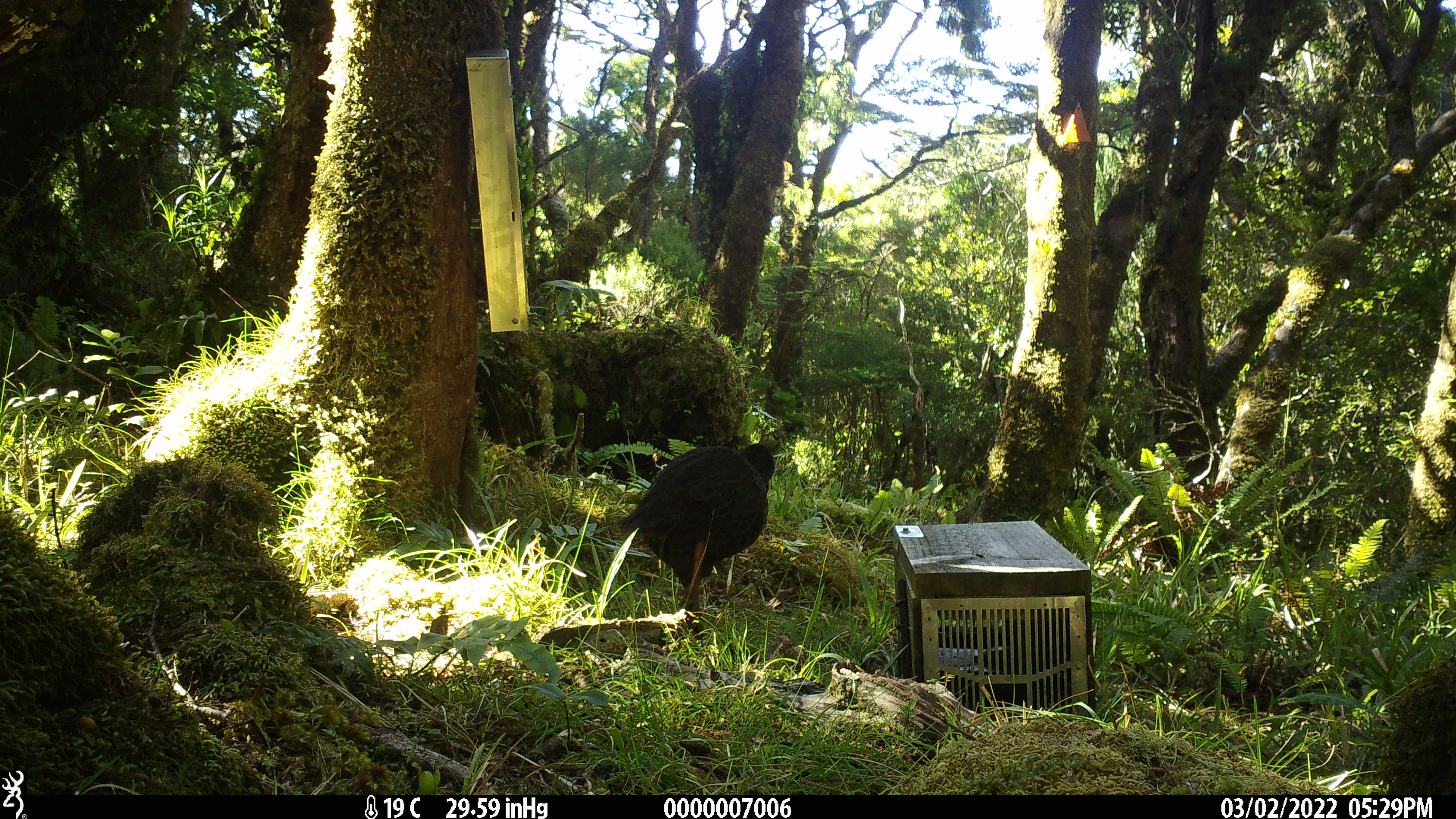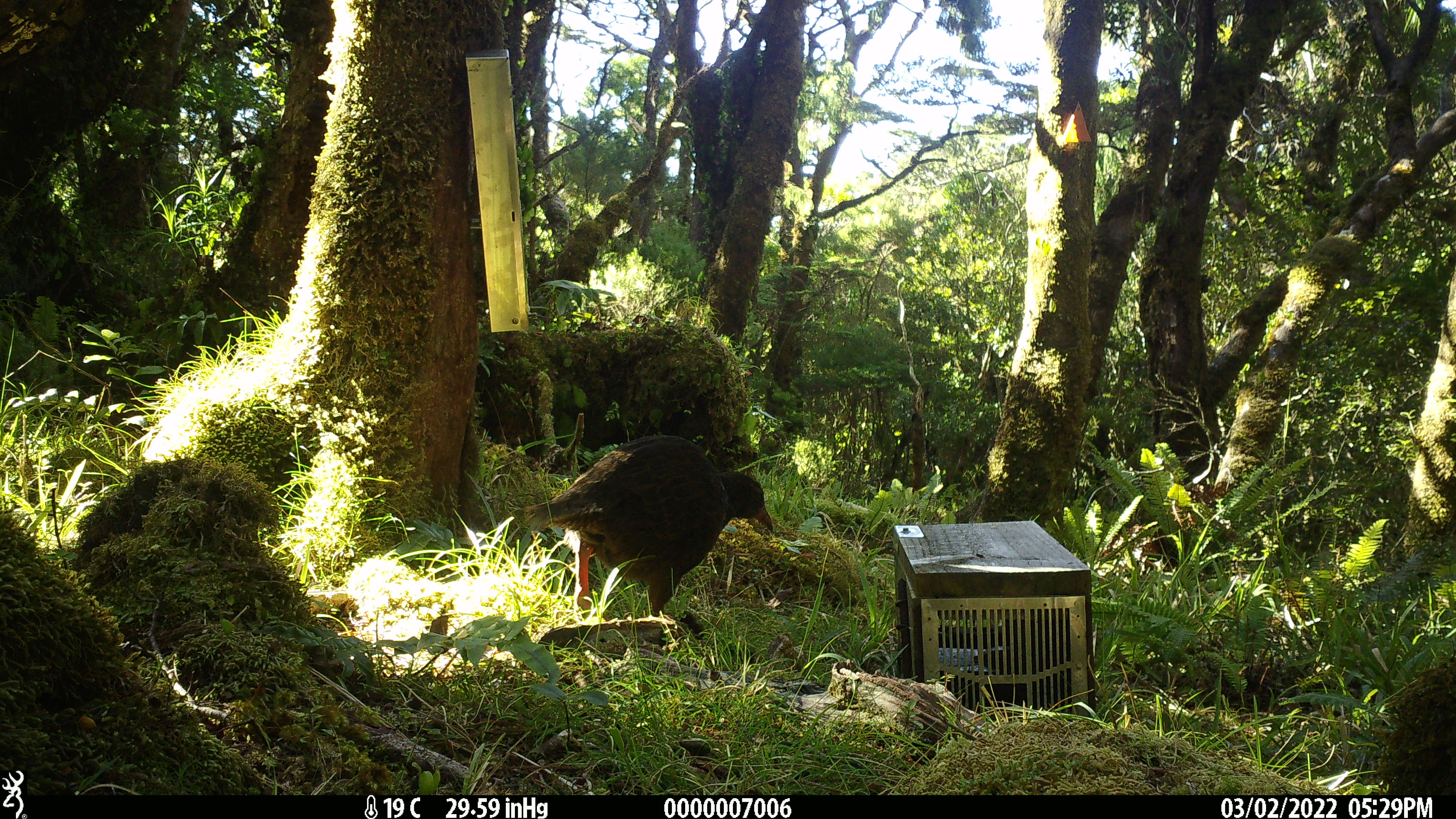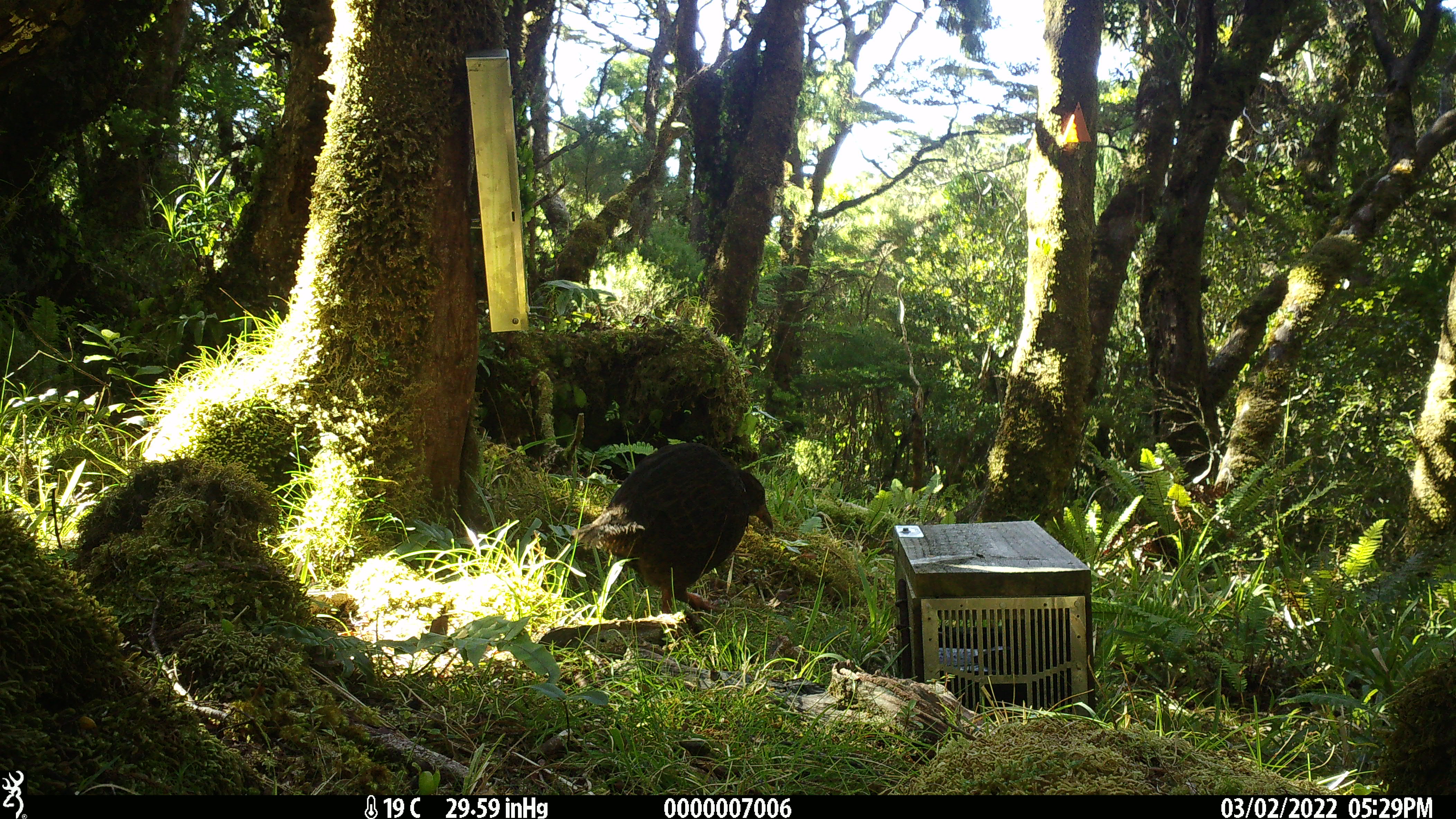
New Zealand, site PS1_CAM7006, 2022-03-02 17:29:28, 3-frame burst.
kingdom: Animalia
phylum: Chordata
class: Aves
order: Gruiformes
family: Rallidae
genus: Gallirallus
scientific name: Gallirallus australis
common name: weka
Weka (Gallirallus australis).